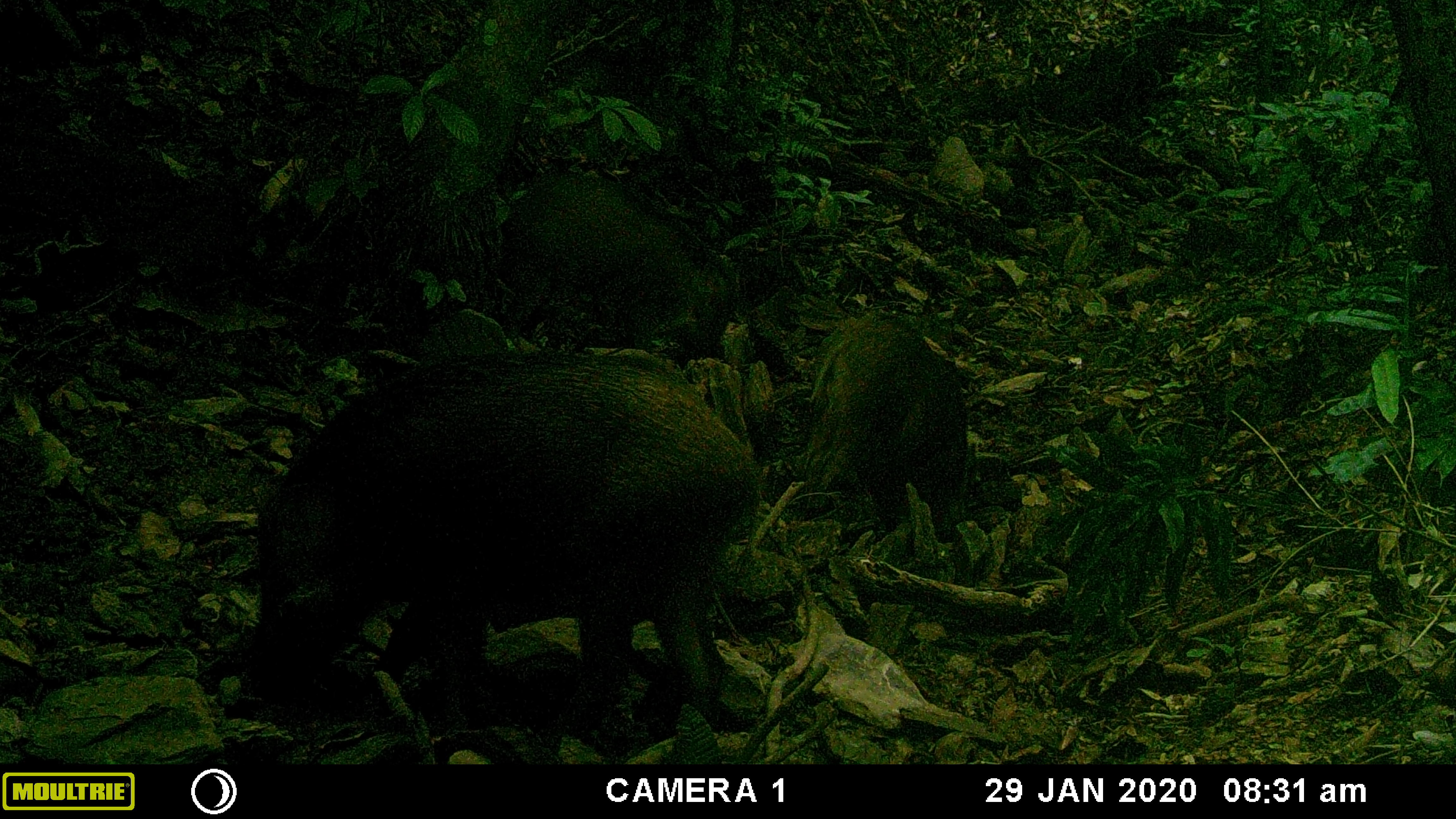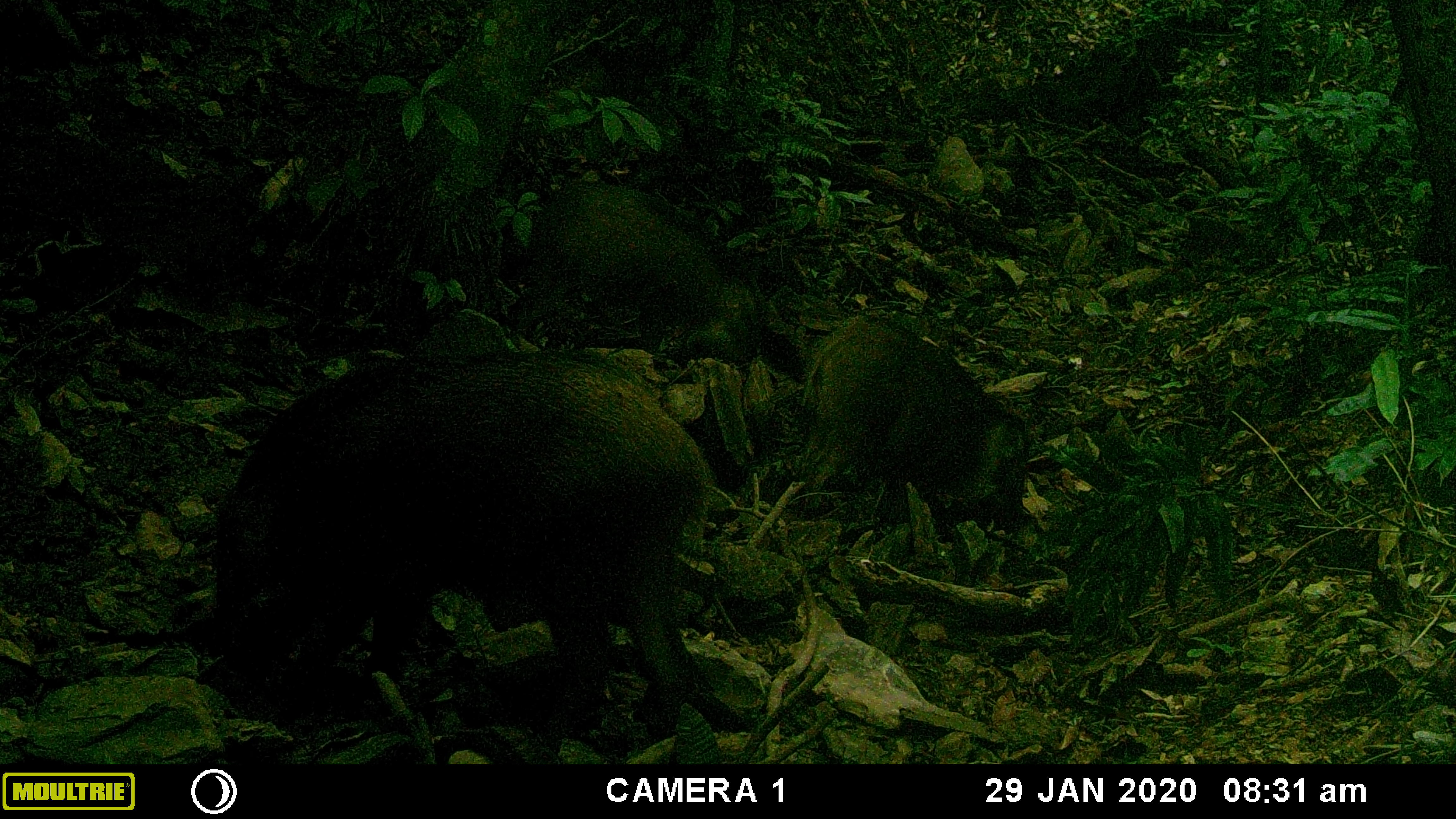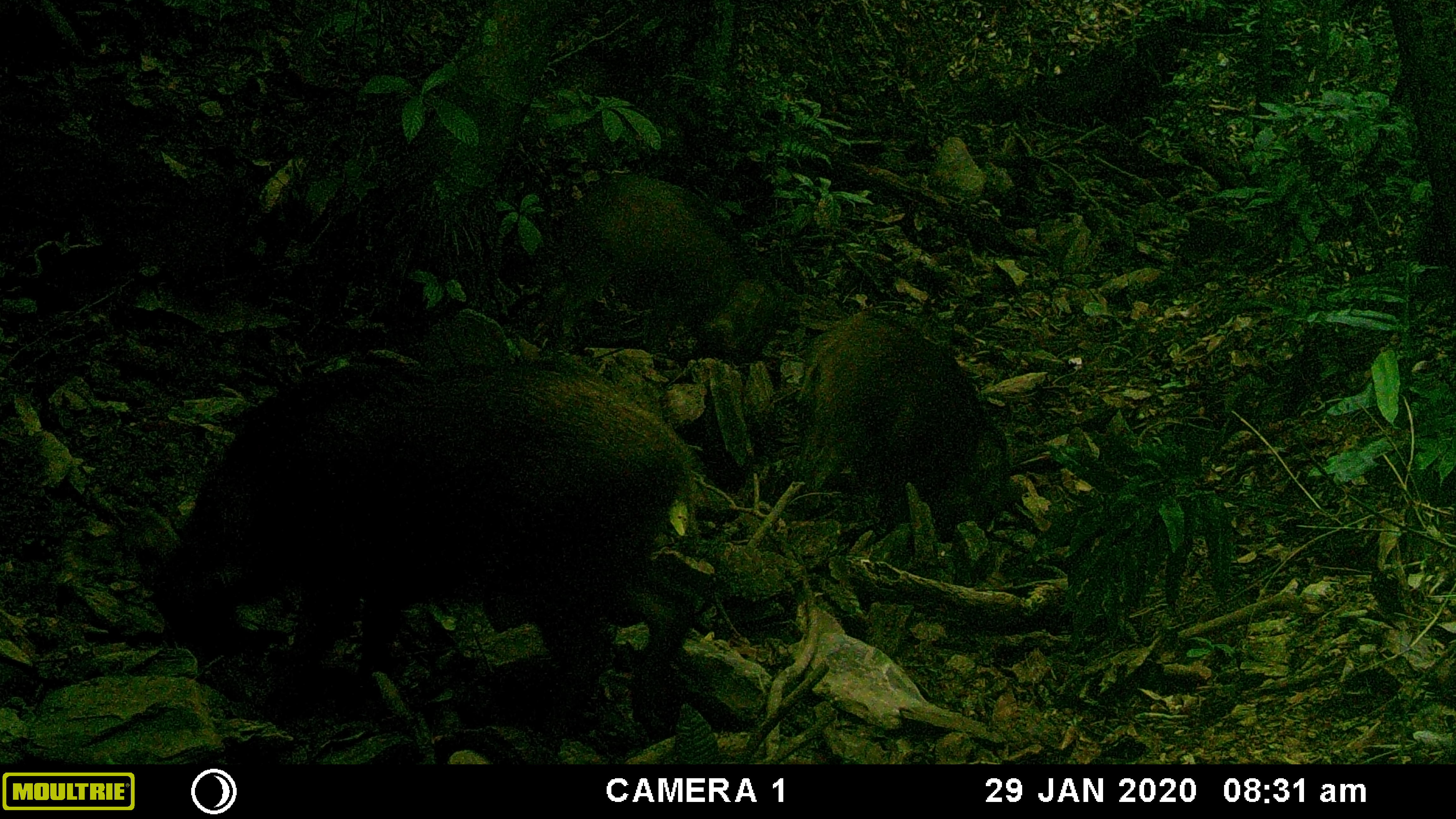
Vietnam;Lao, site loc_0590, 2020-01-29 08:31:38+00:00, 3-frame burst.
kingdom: Animalia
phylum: Chordata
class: Mammalia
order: Artiodactyla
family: Suidae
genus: Sus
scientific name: Sus scrofa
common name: eurasian wild pig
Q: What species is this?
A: Eurasian wild pig (Sus scrofa).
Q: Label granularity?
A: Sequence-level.